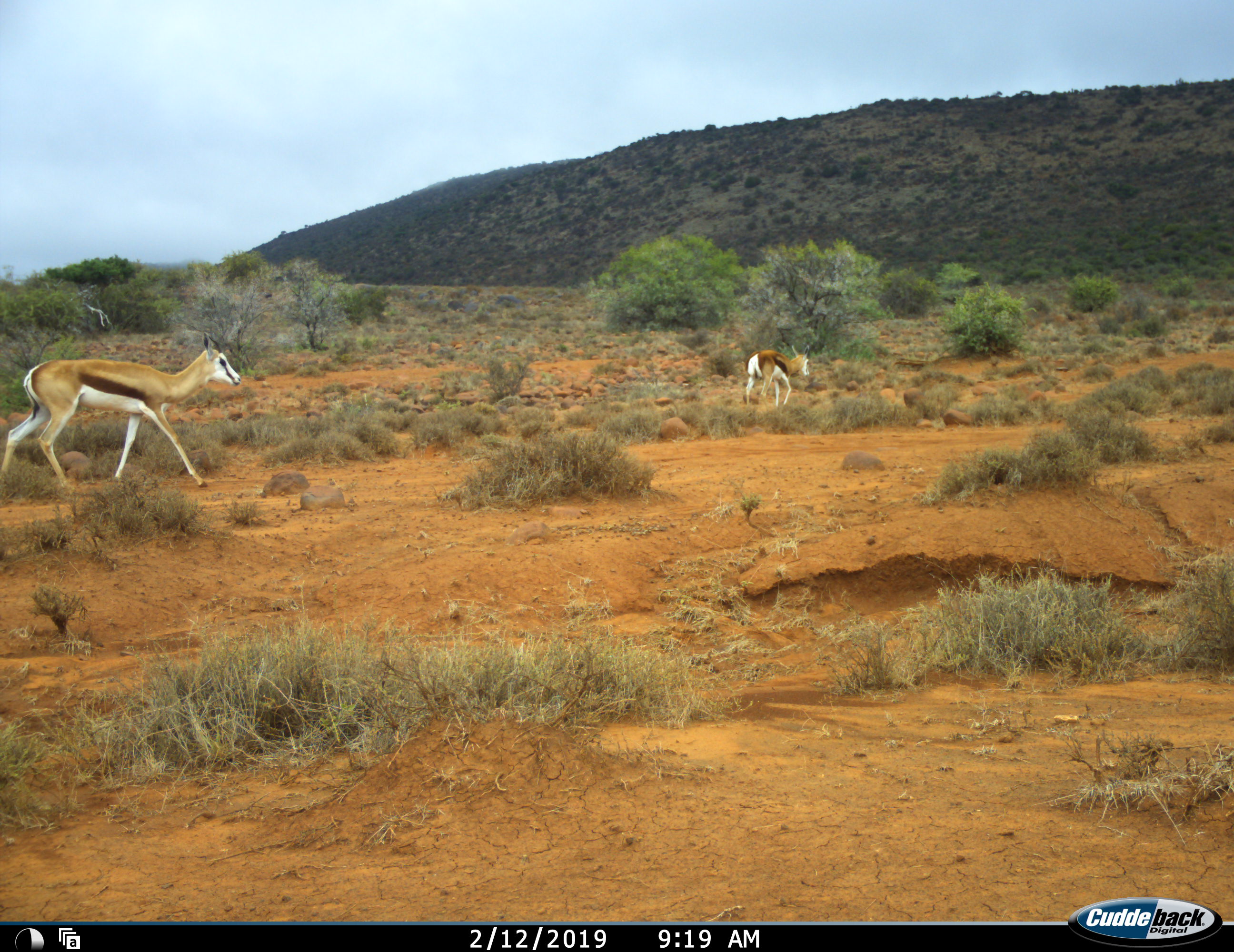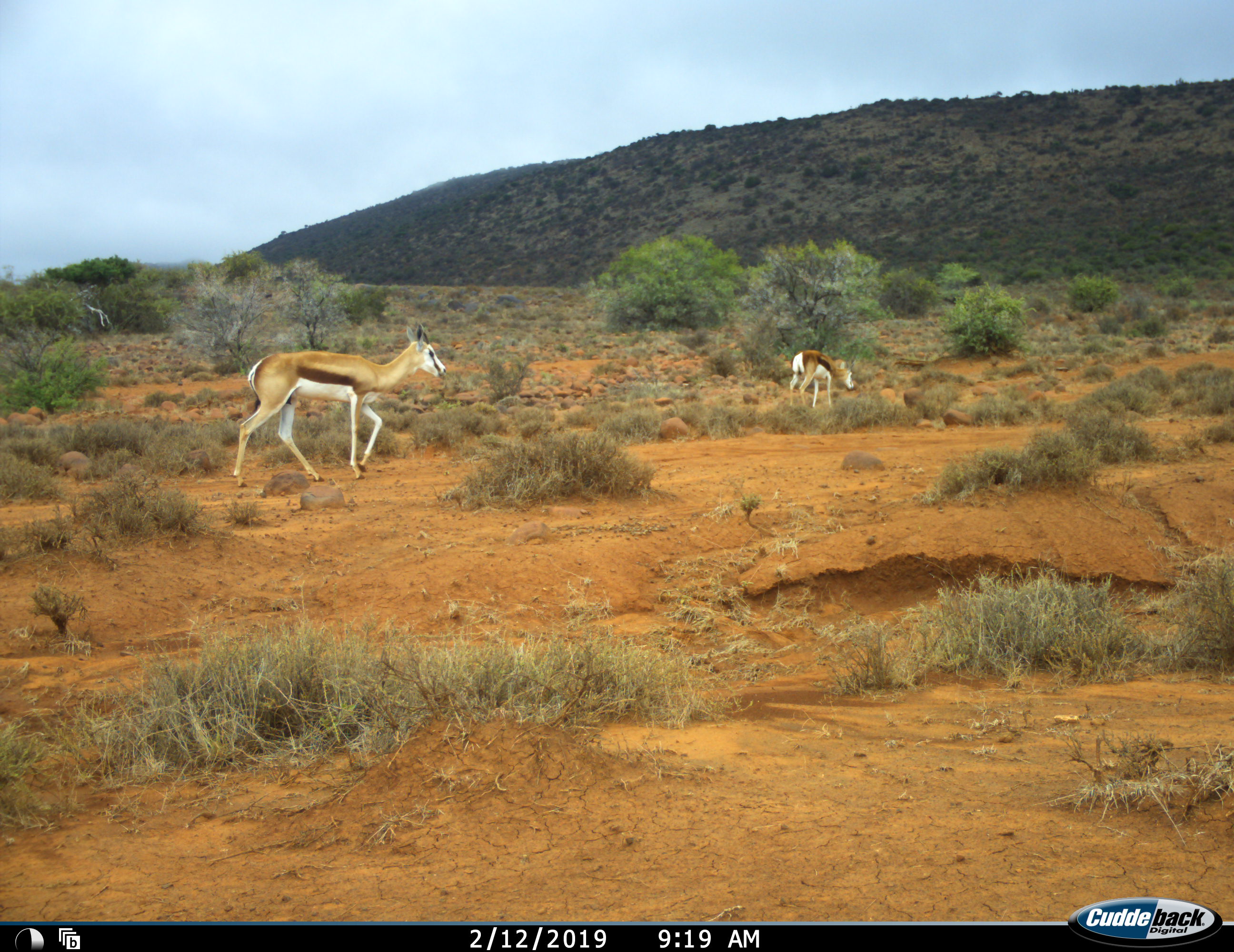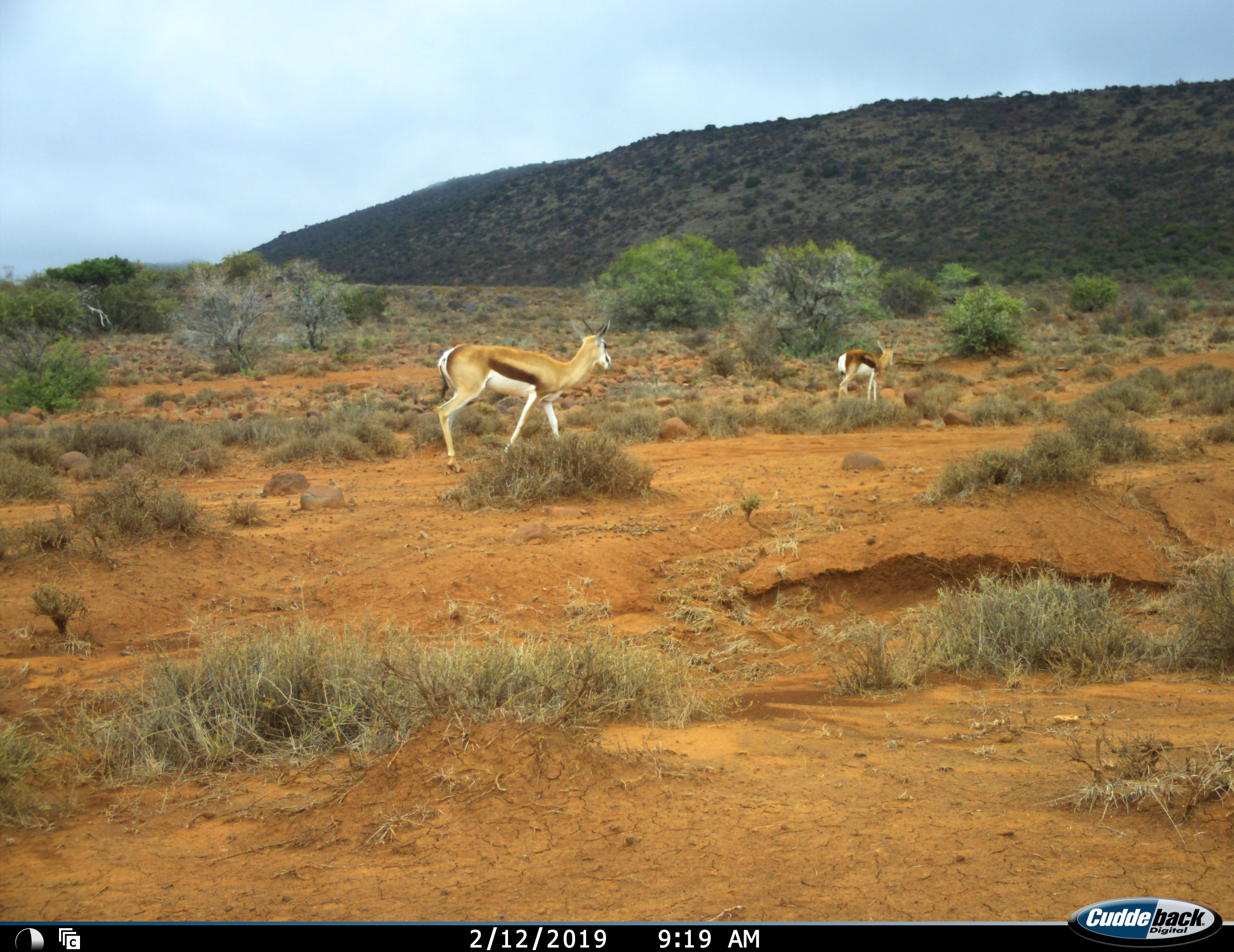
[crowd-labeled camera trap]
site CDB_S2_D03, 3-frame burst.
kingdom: Animalia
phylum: Chordata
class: Mammalia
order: Artiodactyla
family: Bovidae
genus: Antidorcas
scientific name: Antidorcas marsupialis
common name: springbok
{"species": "springbok (Antidorcas marsupialis)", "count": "2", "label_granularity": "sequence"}